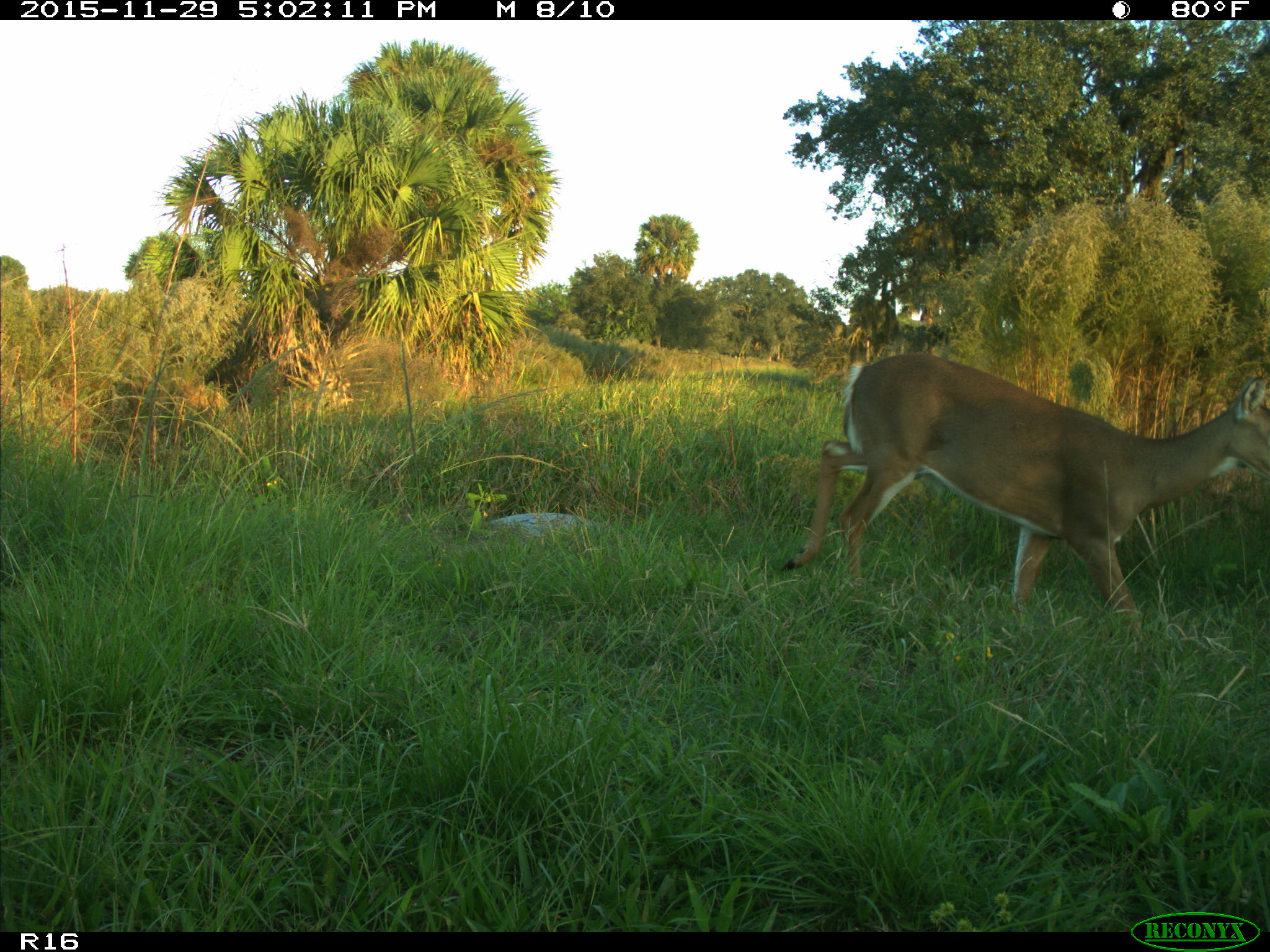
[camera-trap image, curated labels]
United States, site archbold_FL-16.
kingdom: Animalia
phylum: Chordata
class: Mammalia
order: Artiodactyla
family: Cervidae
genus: Odocoileus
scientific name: Odocoileus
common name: deer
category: unidentified deer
Unidentified deer (deer) (Odocoileus).